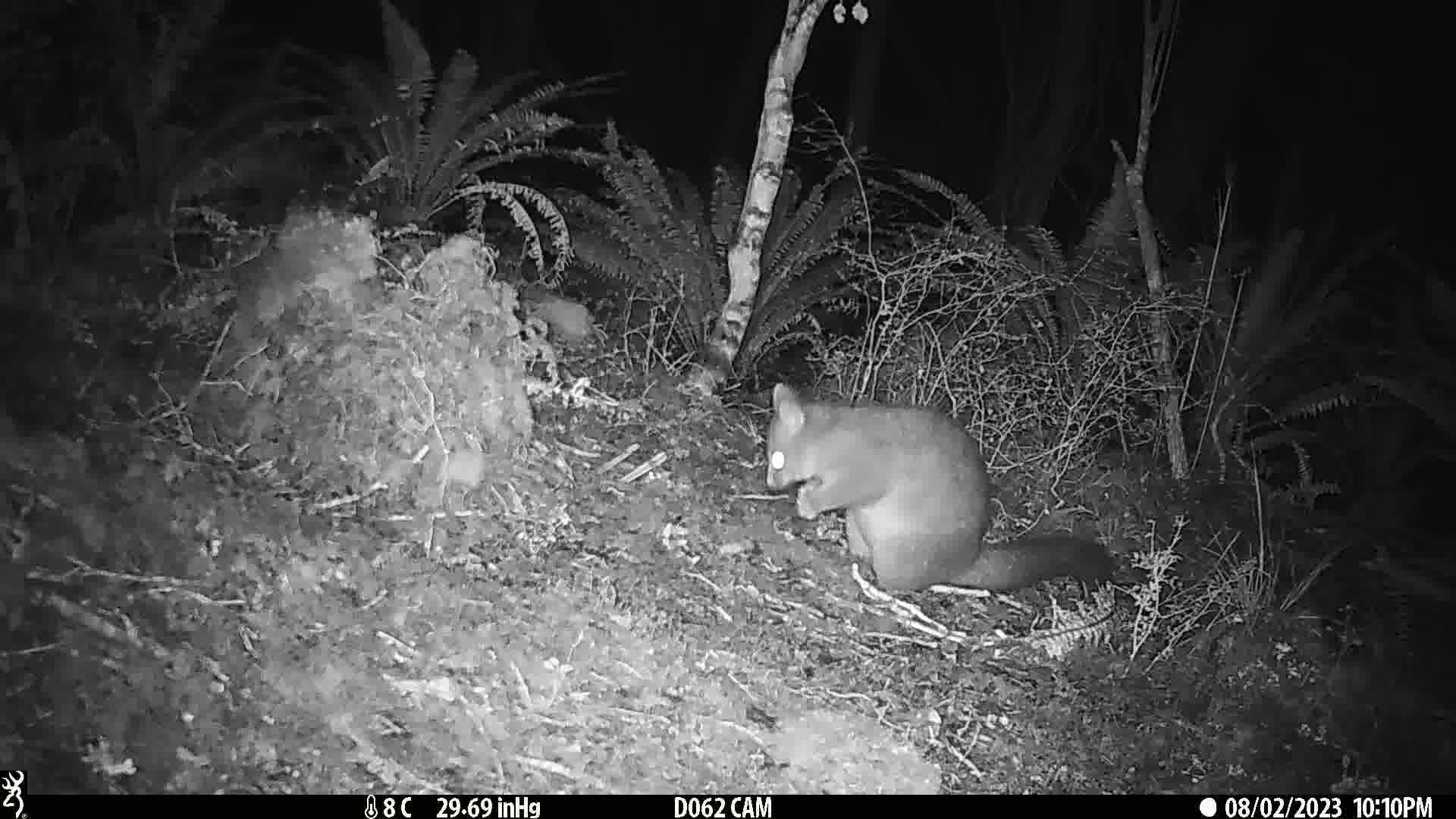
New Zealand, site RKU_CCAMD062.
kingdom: Animalia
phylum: Chordata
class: Mammalia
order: Diprotodontia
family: Phalangeridae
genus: Trichosurus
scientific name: Trichosurus vulpecula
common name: common brushtail possum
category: possum